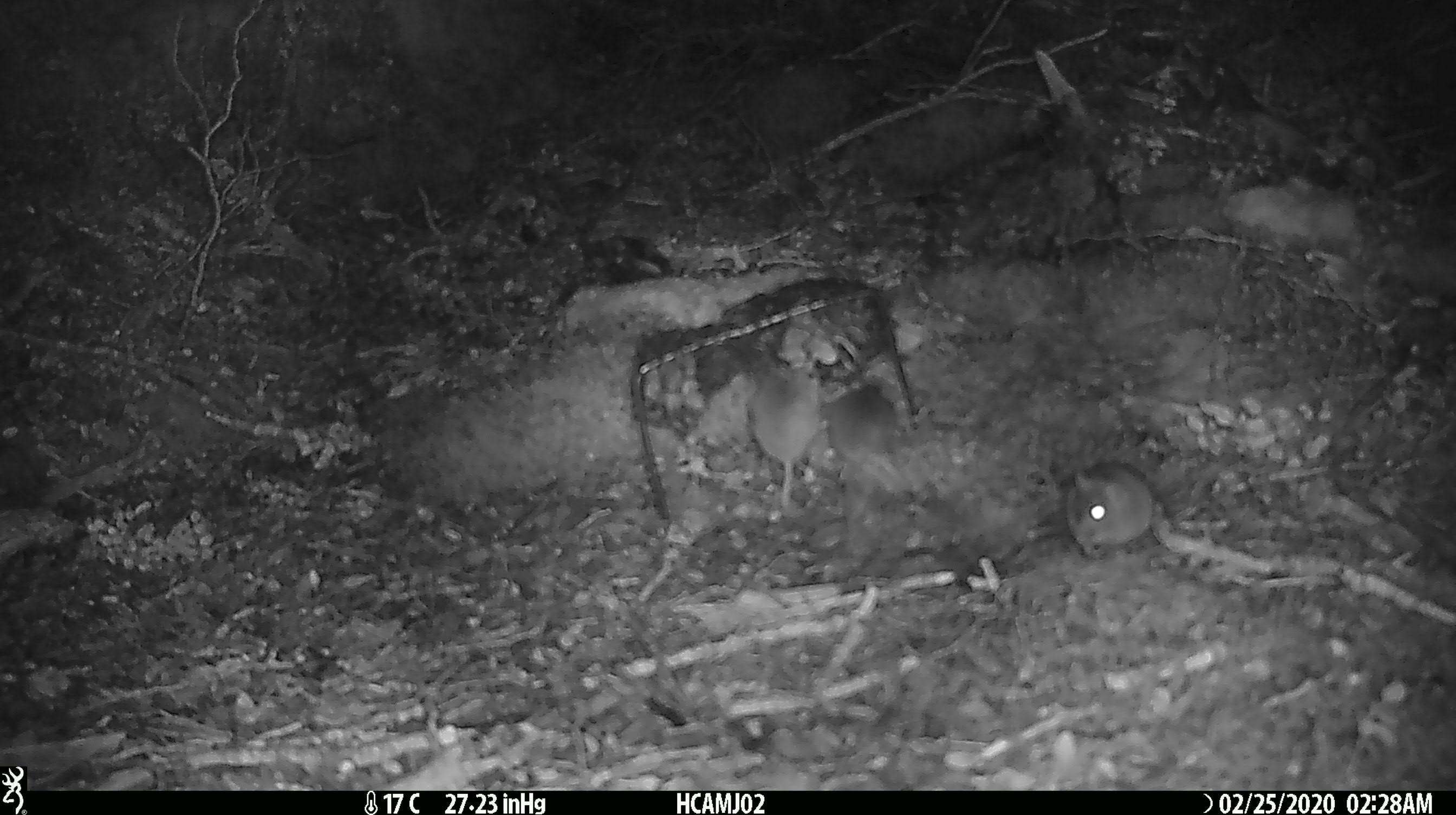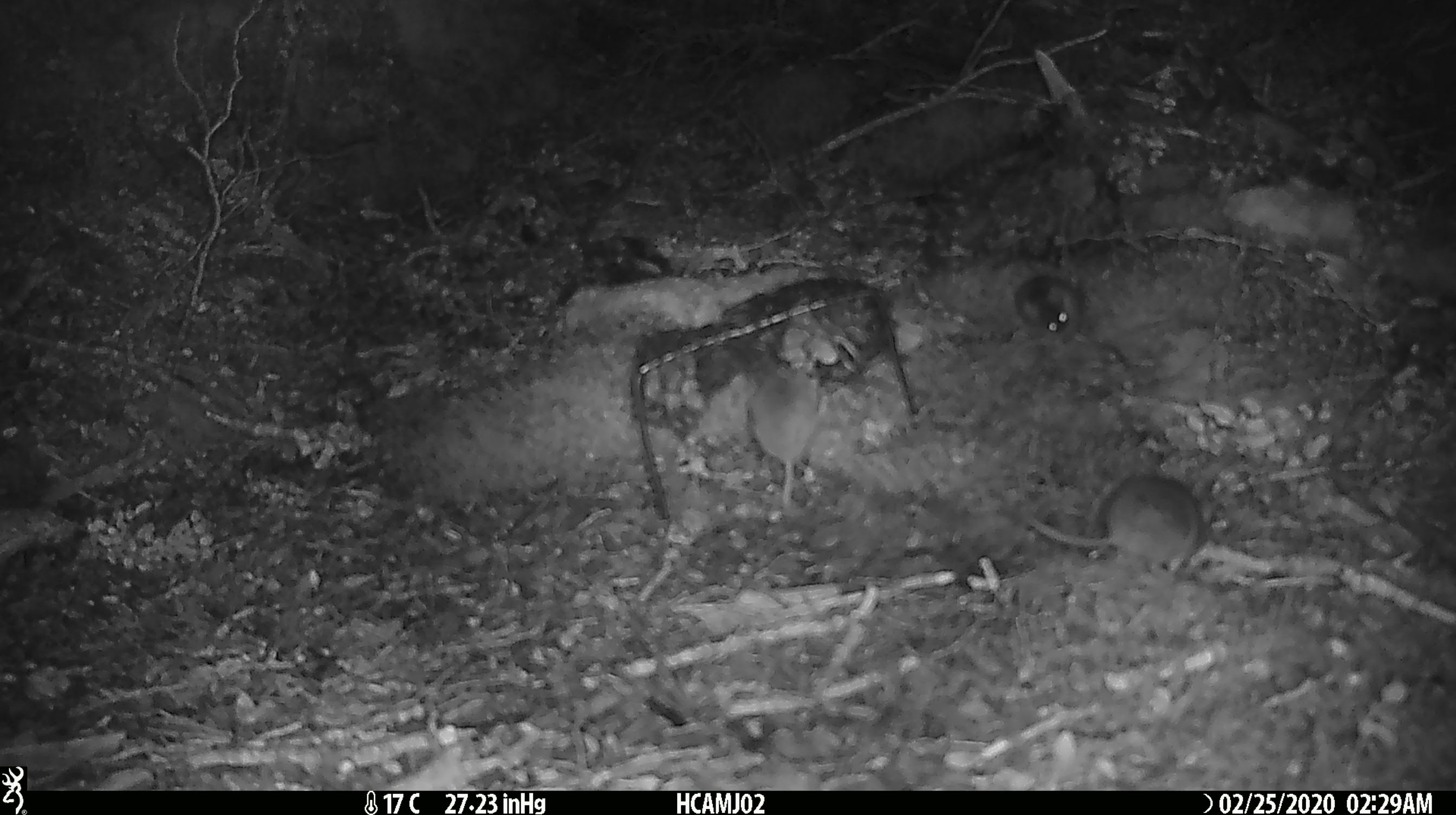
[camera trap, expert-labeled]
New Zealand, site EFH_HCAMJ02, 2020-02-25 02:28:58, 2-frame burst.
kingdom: Animalia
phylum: Chordata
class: Mammalia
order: Rodentia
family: Muridae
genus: Mus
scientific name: Mus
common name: mouse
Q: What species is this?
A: Mouse (Mus).